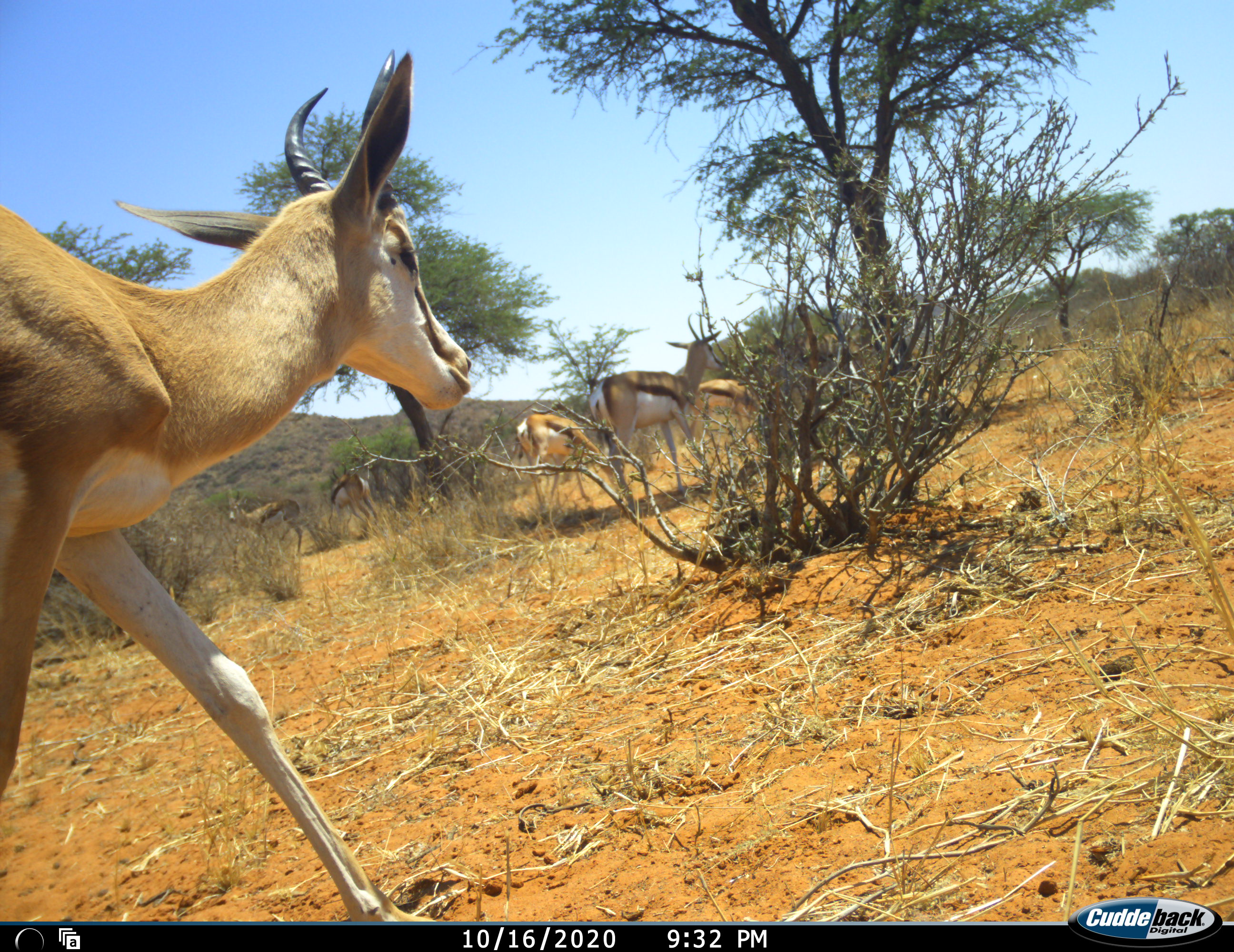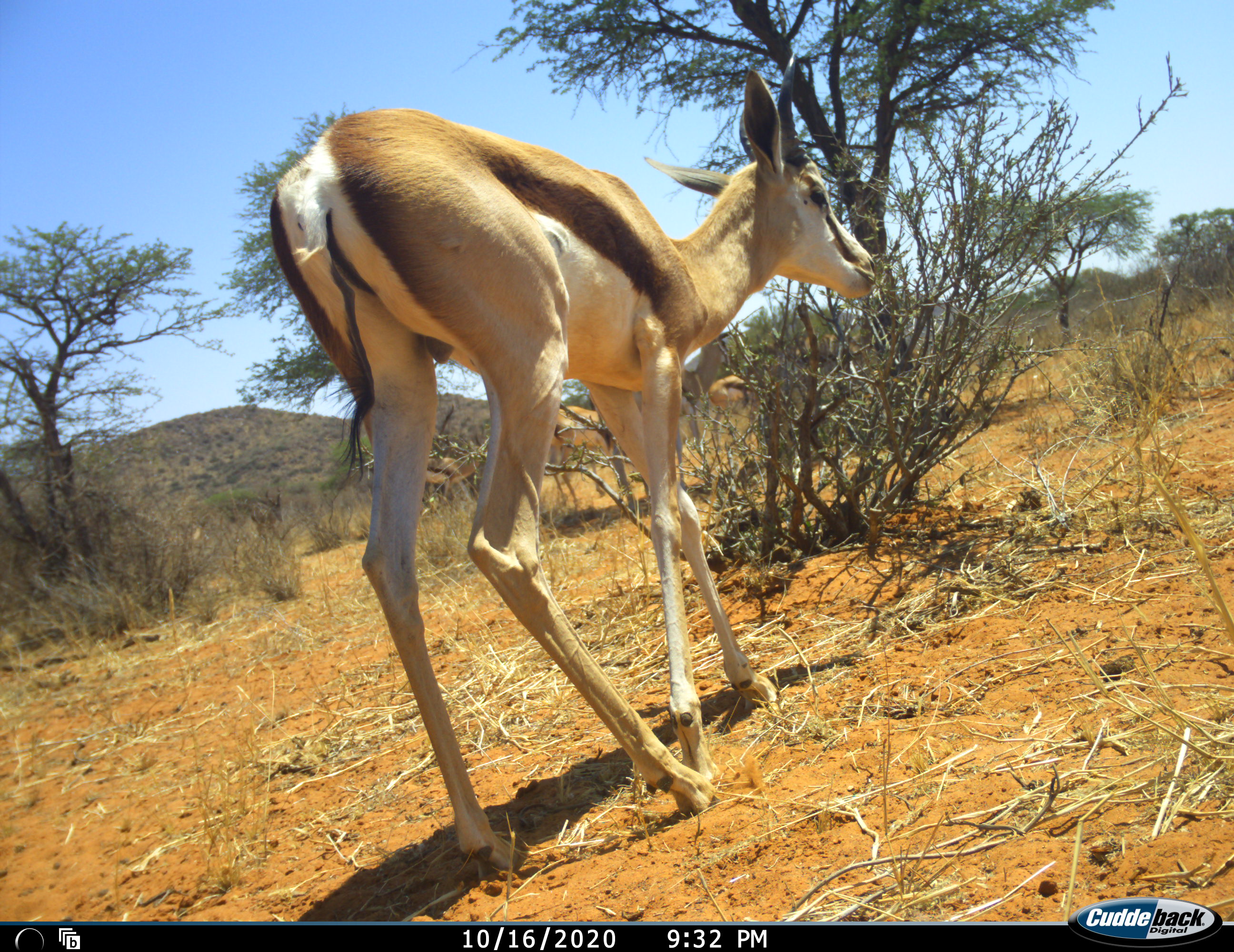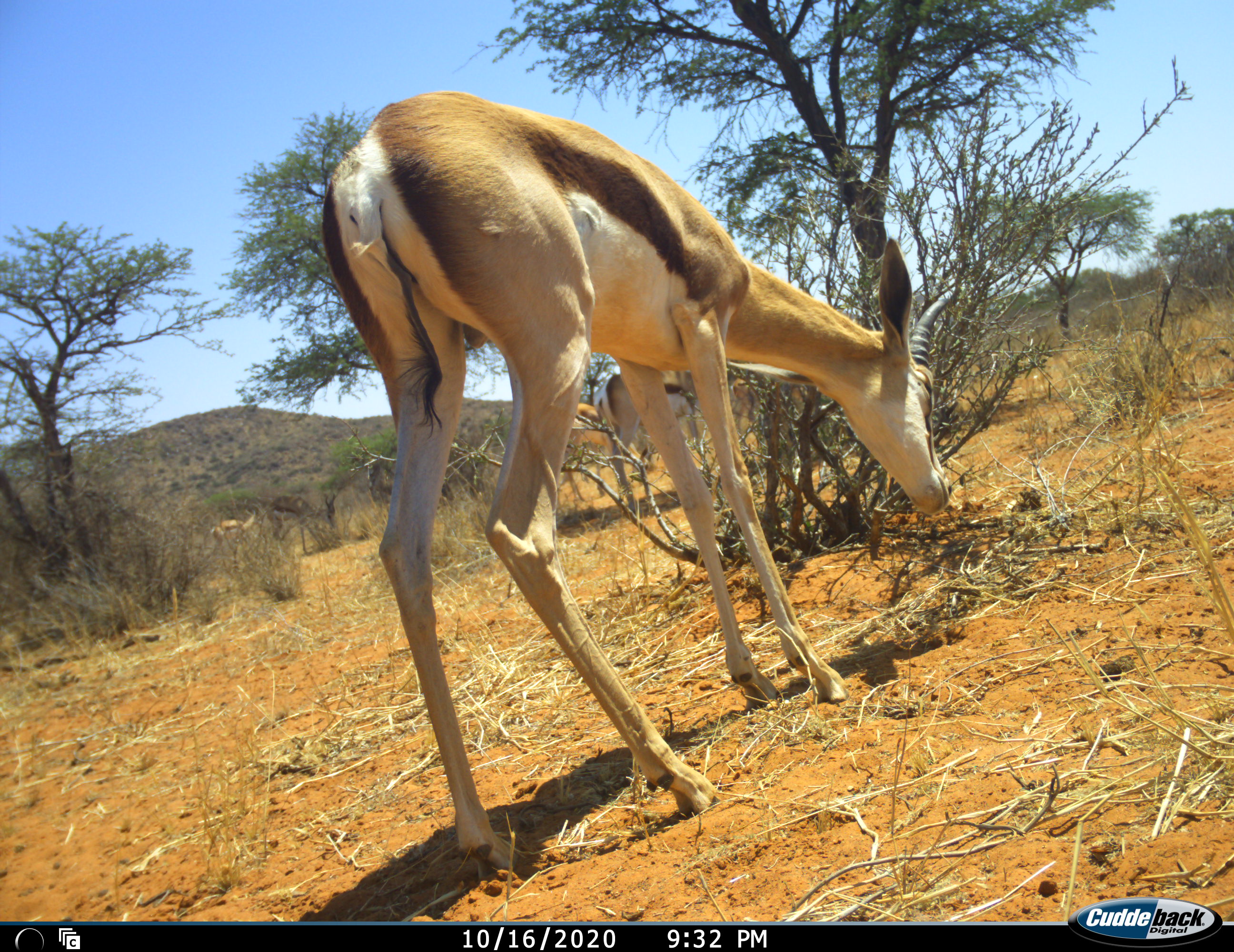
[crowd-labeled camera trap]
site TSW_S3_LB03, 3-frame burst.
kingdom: Animalia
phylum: Chordata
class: Mammalia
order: Artiodactyla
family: Bovidae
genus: Antidorcas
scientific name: Antidorcas marsupialis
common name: springbok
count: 7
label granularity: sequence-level